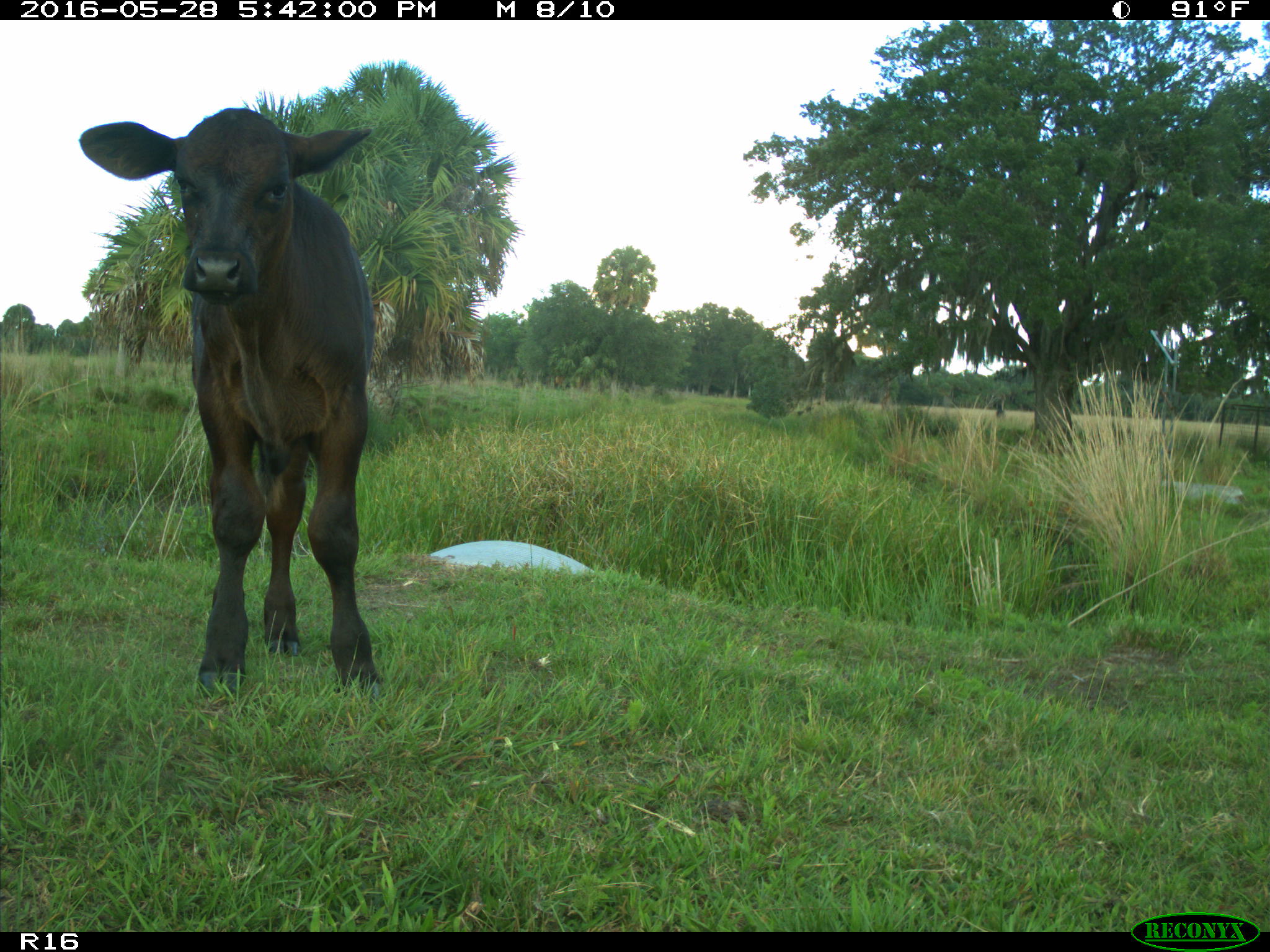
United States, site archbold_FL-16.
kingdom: Animalia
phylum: Chordata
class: Mammalia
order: Artiodactyla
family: Bovidae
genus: Bos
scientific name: Bos taurus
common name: domestic cow